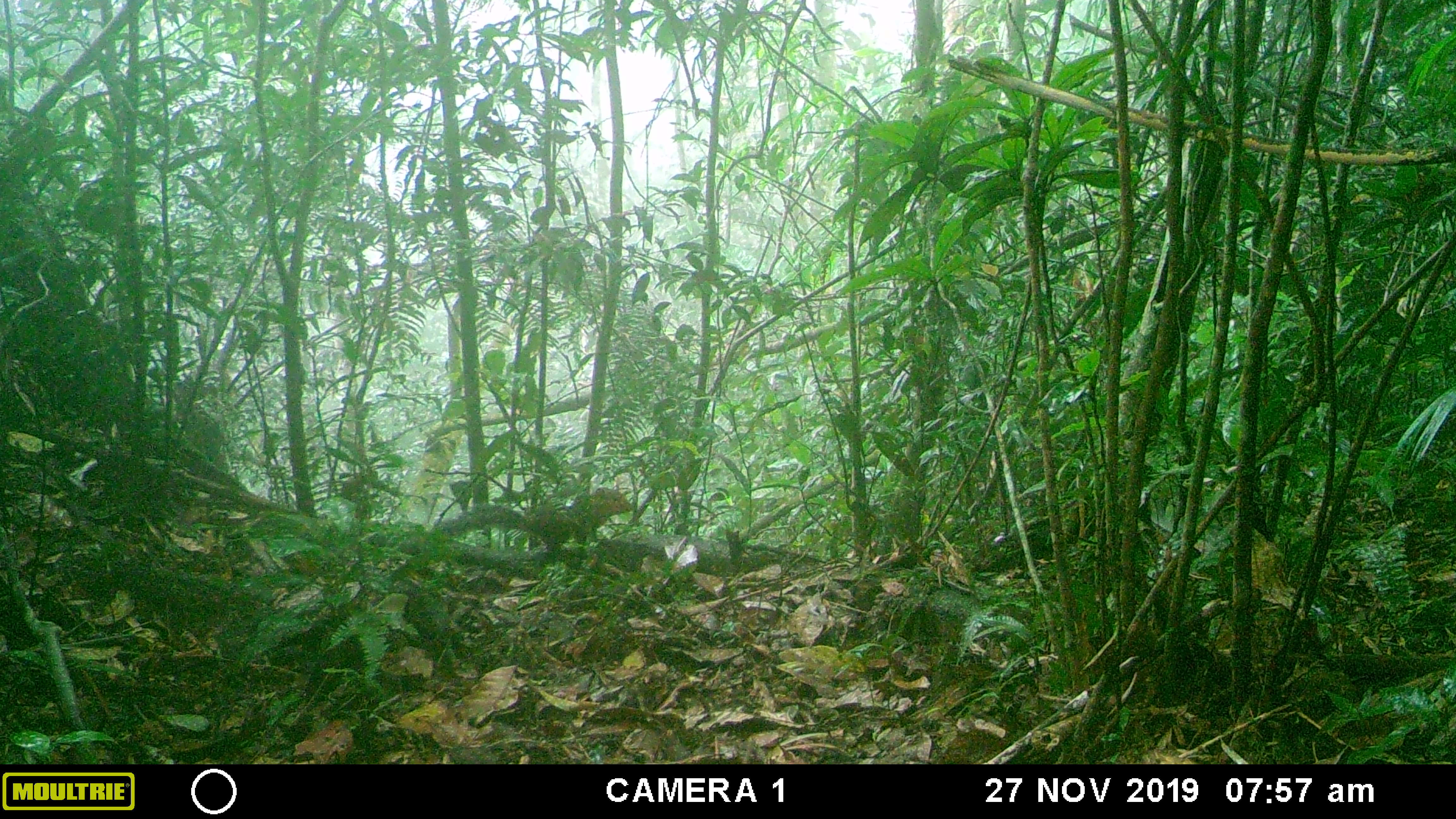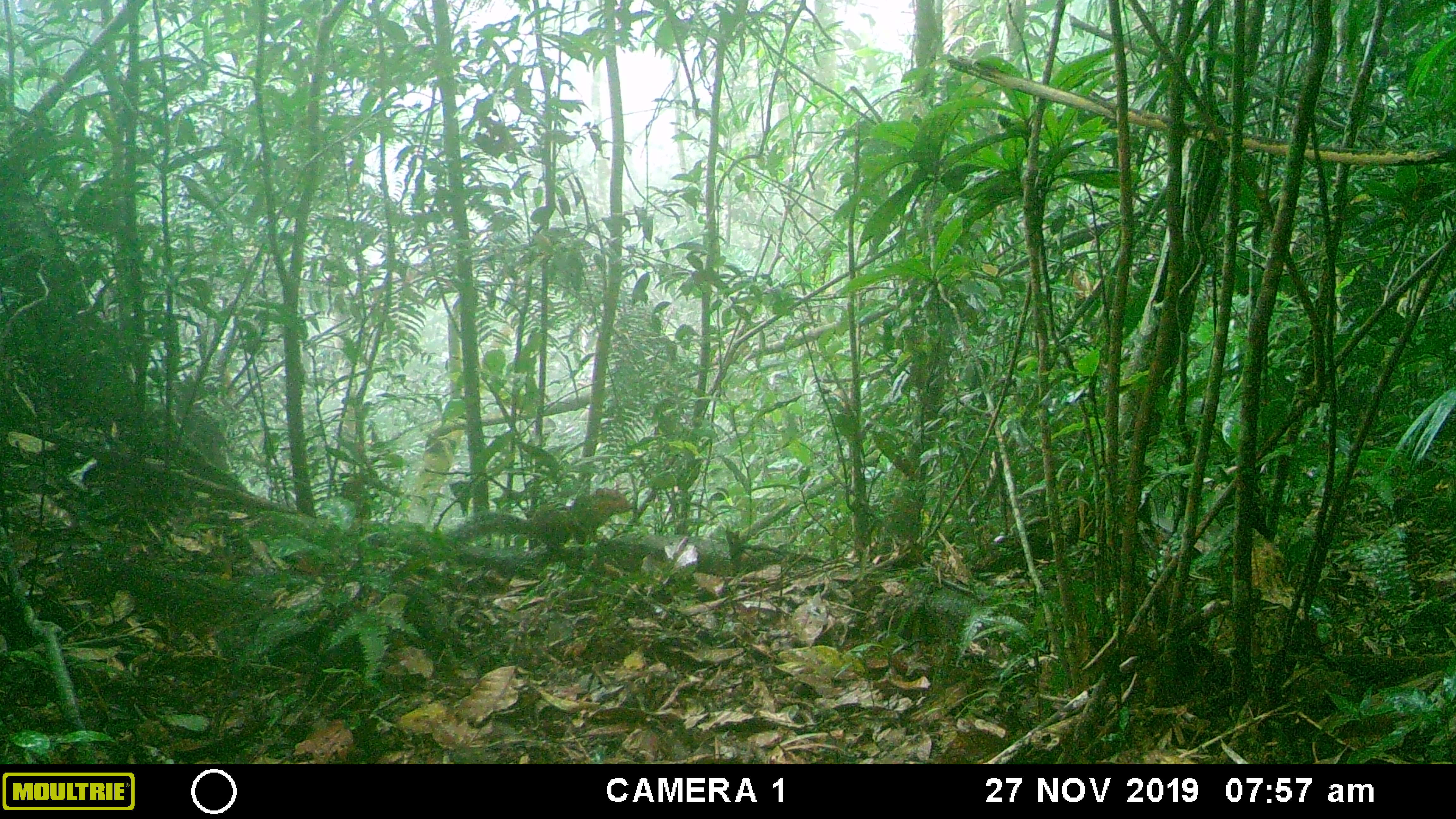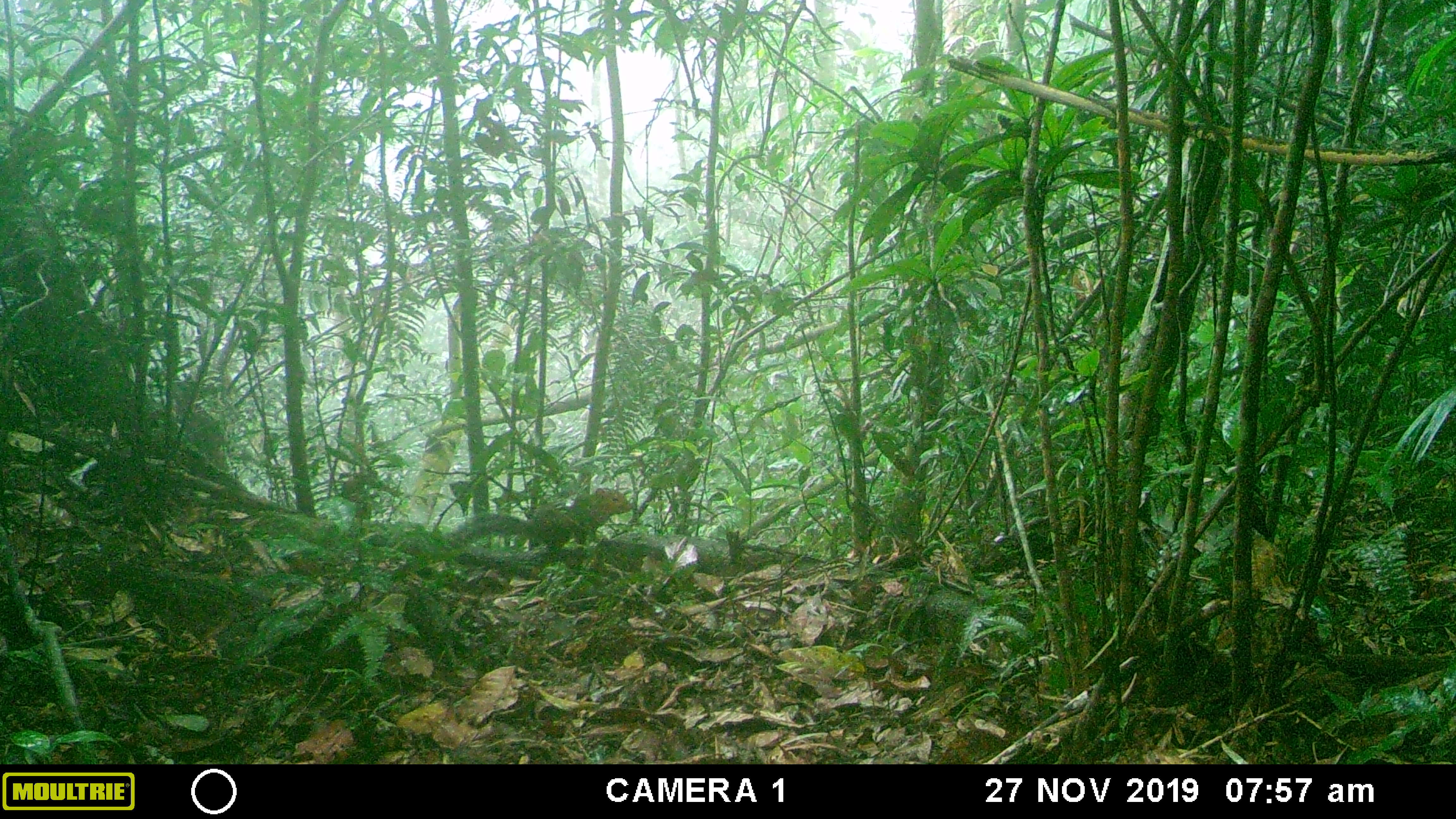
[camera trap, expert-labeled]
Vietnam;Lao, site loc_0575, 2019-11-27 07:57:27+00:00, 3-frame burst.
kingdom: Animalia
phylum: Chordata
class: Mammalia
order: Rodentia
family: Sciuridae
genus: Dremomys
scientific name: Dremomys rufigenis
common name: red-cheeked squirrel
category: red cheeked squirrel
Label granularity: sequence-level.